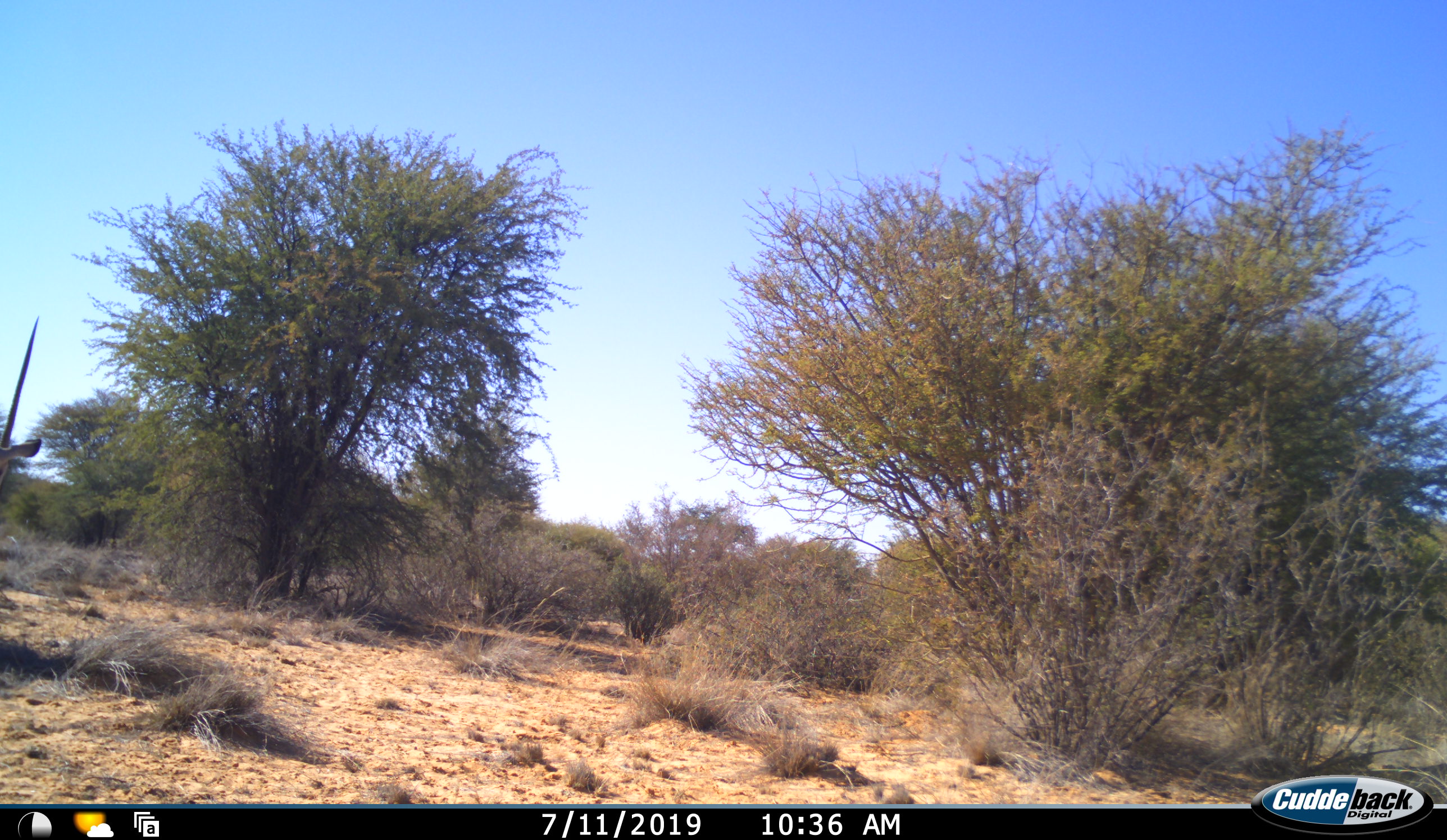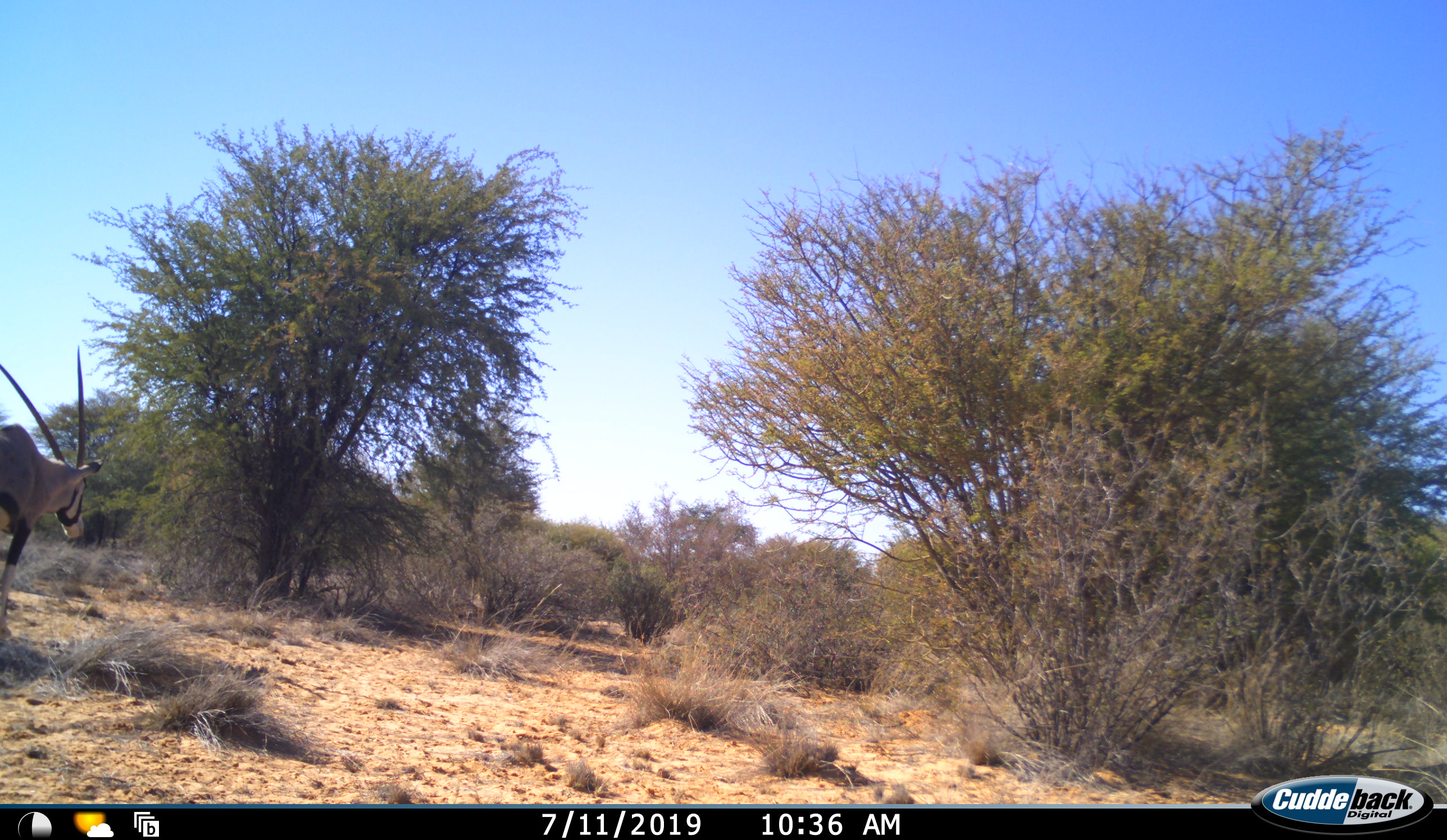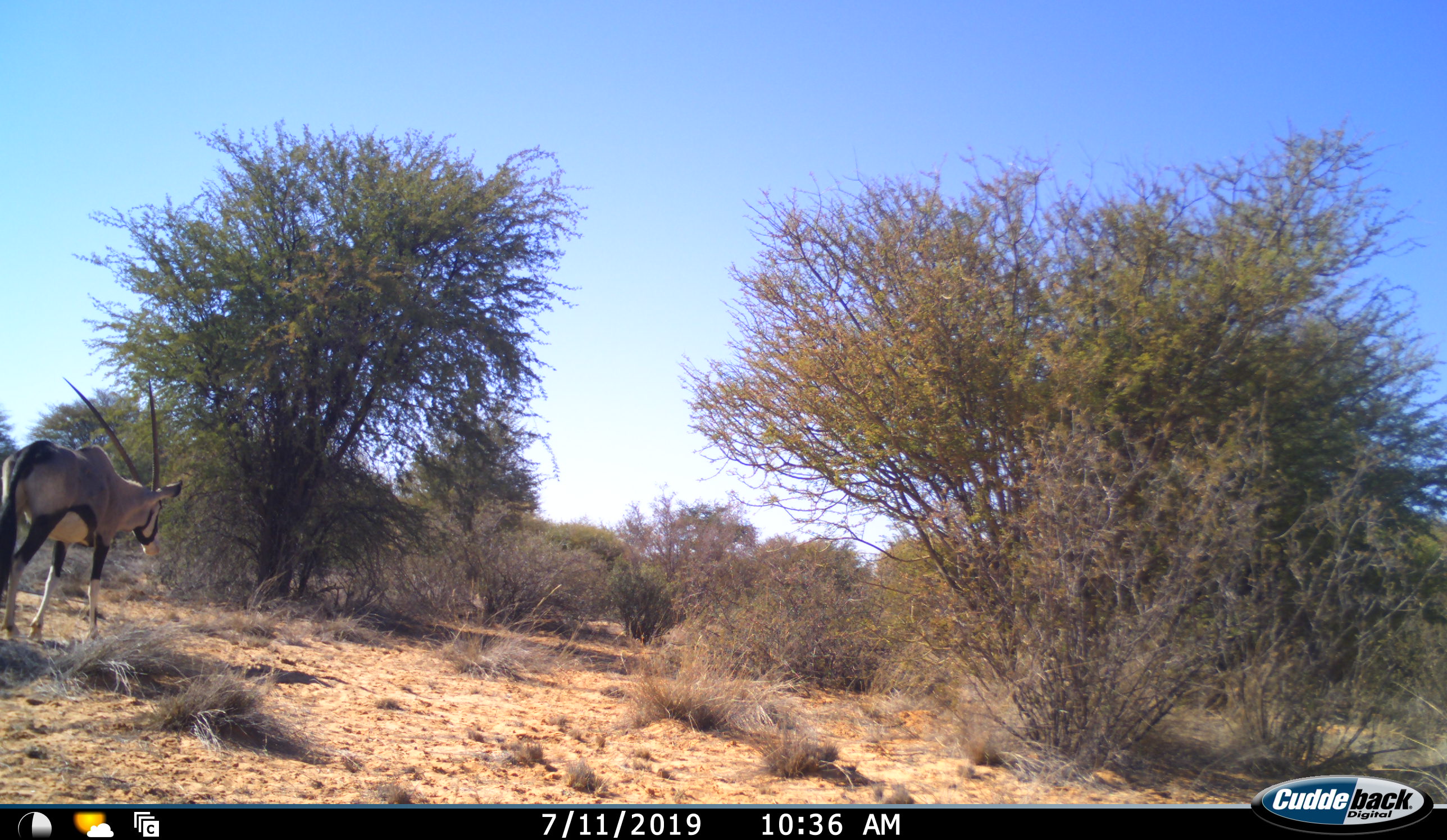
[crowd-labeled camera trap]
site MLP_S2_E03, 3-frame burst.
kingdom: Animalia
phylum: Chordata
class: Mammalia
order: Artiodactyla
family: Bovidae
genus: Oryx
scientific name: Oryx gazella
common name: gemsbok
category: oryx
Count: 1.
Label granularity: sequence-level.